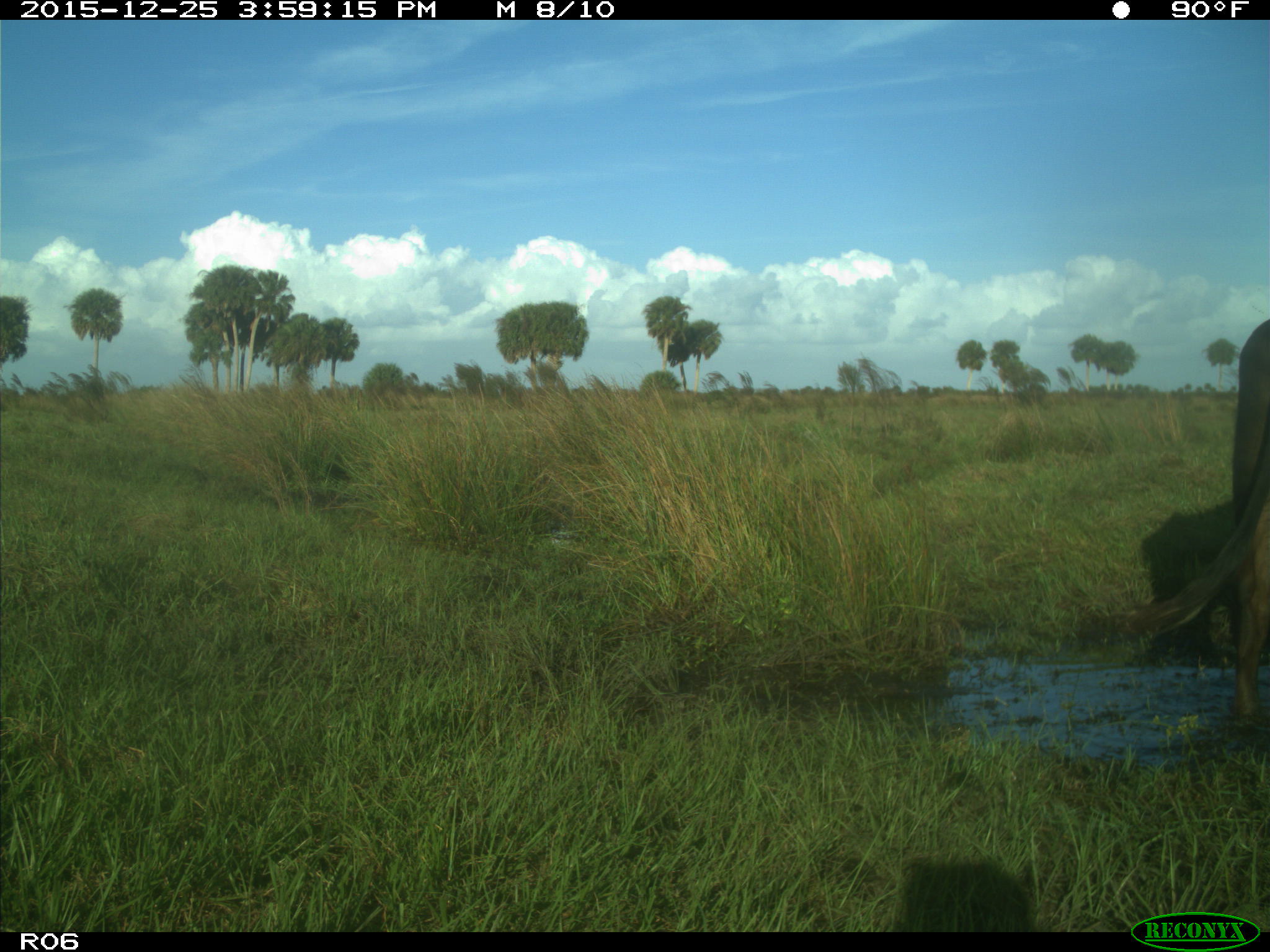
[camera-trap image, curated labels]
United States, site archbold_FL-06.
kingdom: Animalia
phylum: Chordata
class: Mammalia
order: Artiodactyla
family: Bovidae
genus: Bos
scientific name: Bos taurus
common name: domestic cow